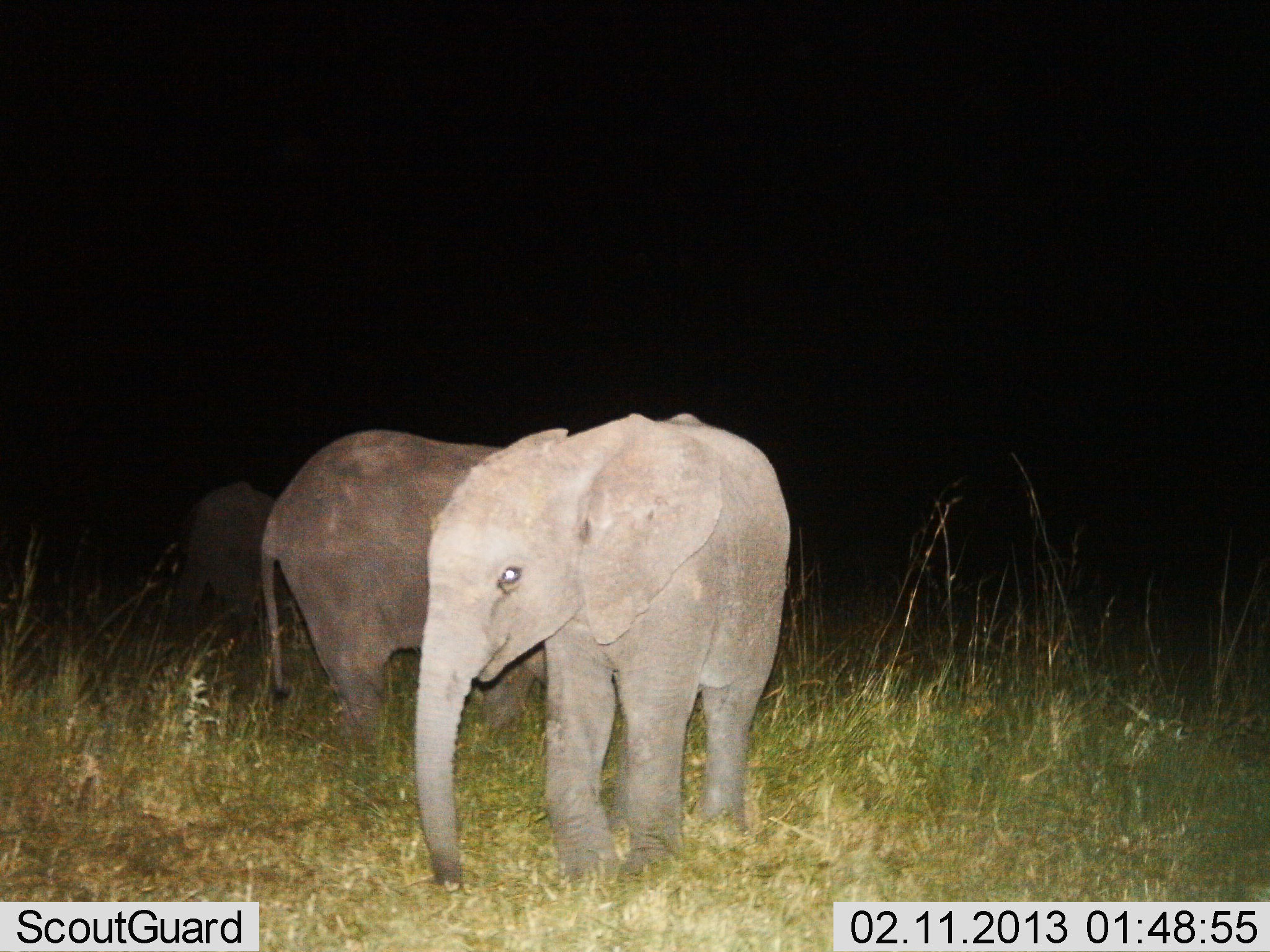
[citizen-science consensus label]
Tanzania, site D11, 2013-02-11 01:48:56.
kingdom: Animalia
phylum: Chordata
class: Mammalia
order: Proboscidea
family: Elephantidae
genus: Loxodonta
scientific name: Loxodonta africana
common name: african bush elephant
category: elephant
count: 3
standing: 71%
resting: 4%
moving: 21%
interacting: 0%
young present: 79%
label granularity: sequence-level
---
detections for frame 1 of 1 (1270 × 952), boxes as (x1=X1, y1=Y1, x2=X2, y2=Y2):
animal: (x1=412, y1=412, x2=793, y2=885); (x1=259, y1=428, x2=511, y2=719); (x1=174, y1=477, x2=273, y2=620)